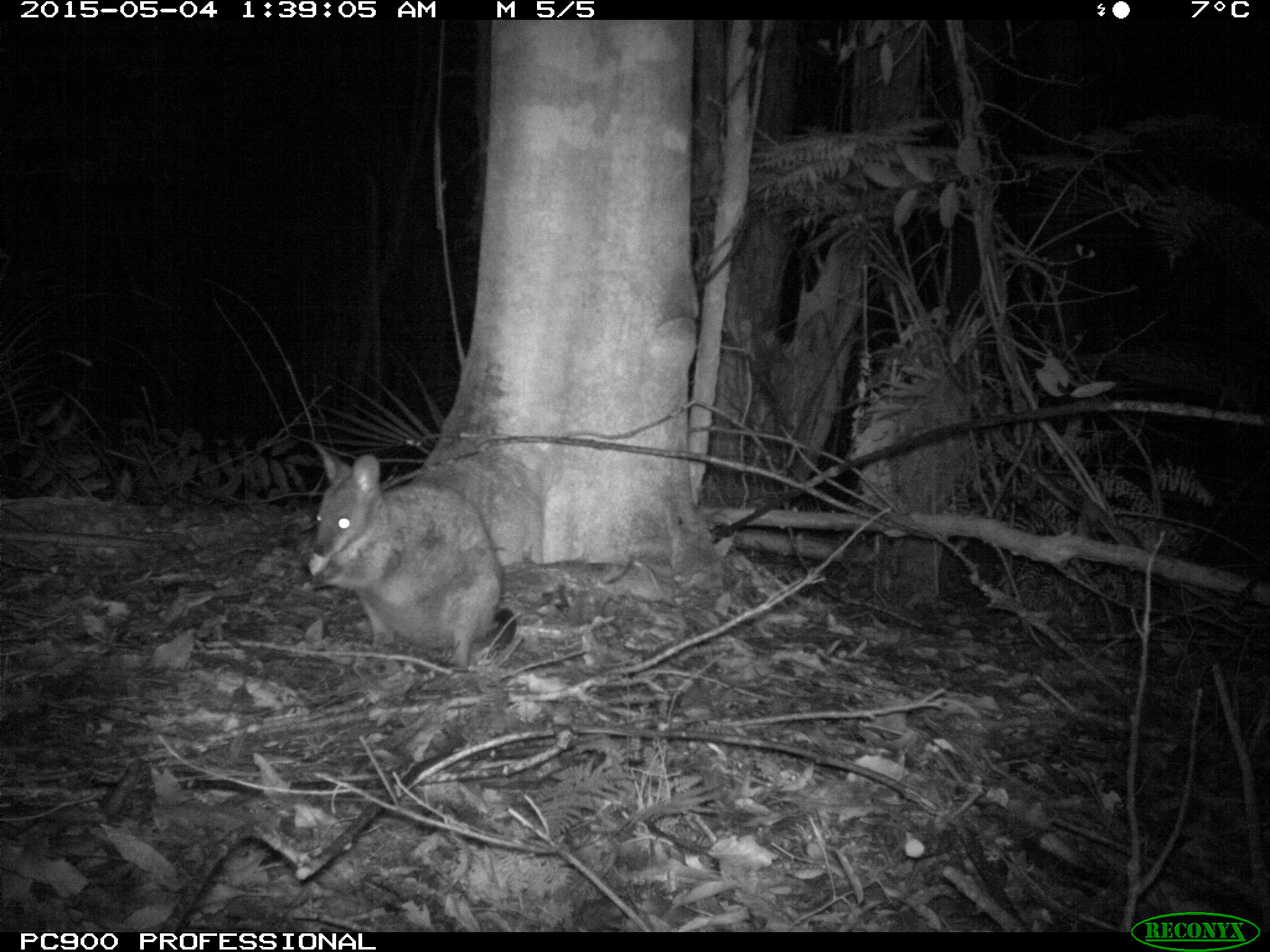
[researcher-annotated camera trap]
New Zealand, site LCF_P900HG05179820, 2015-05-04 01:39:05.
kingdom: Animalia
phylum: Chordata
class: Mammalia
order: Diprotodontia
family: Macropodidae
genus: Notamacropus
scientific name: Notamacropus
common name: wallaby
Wallaby (Notamacropus).